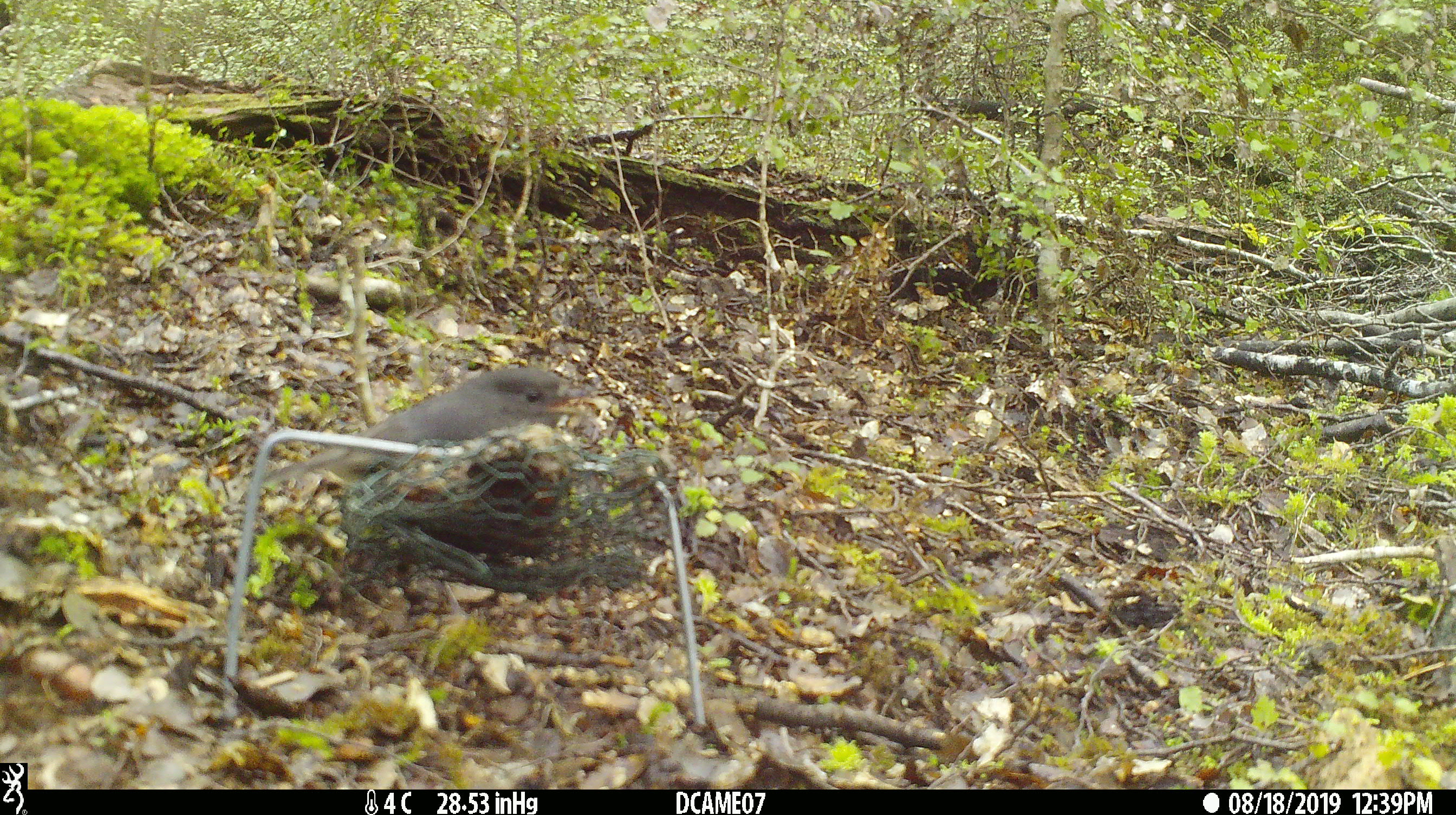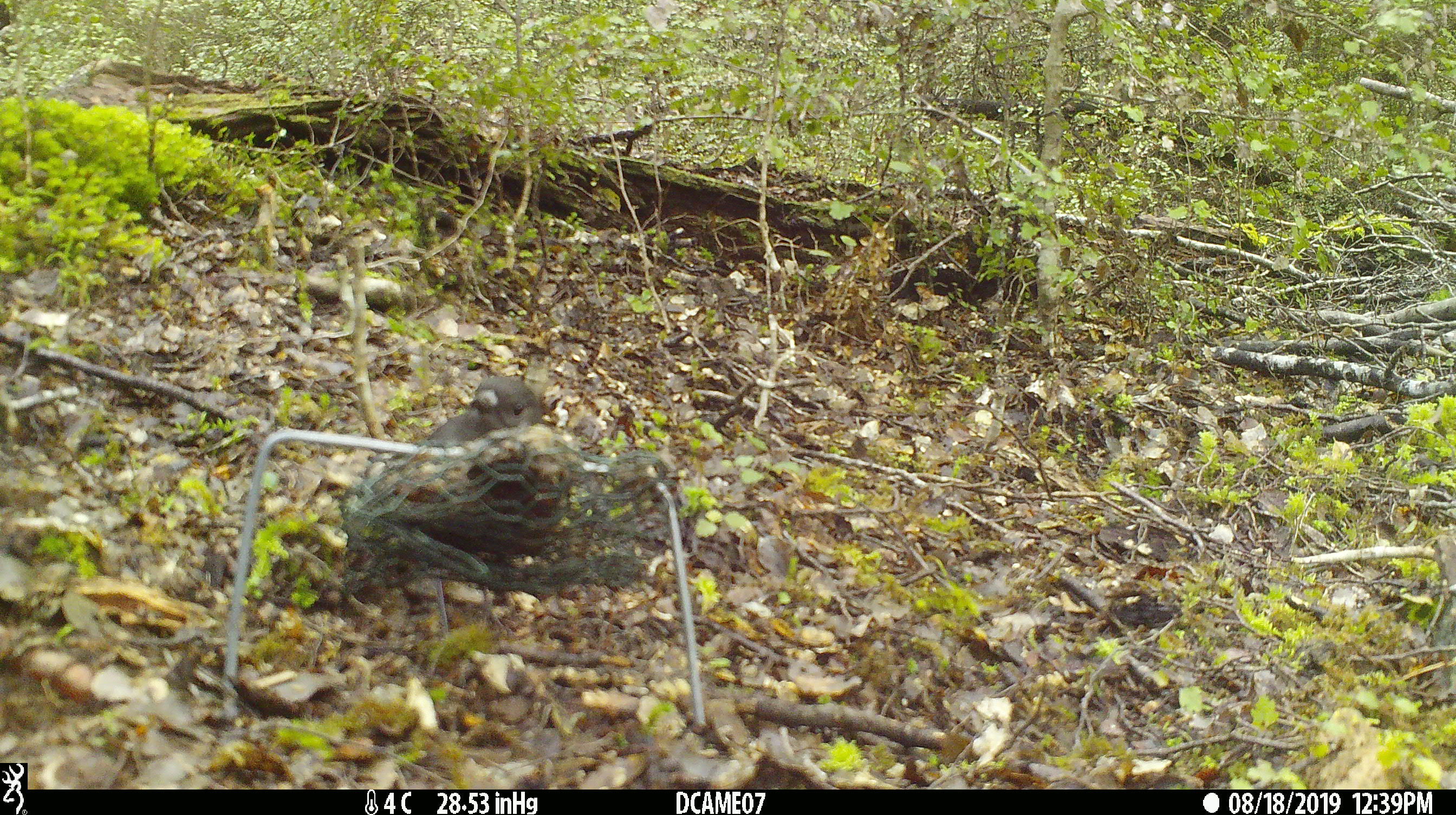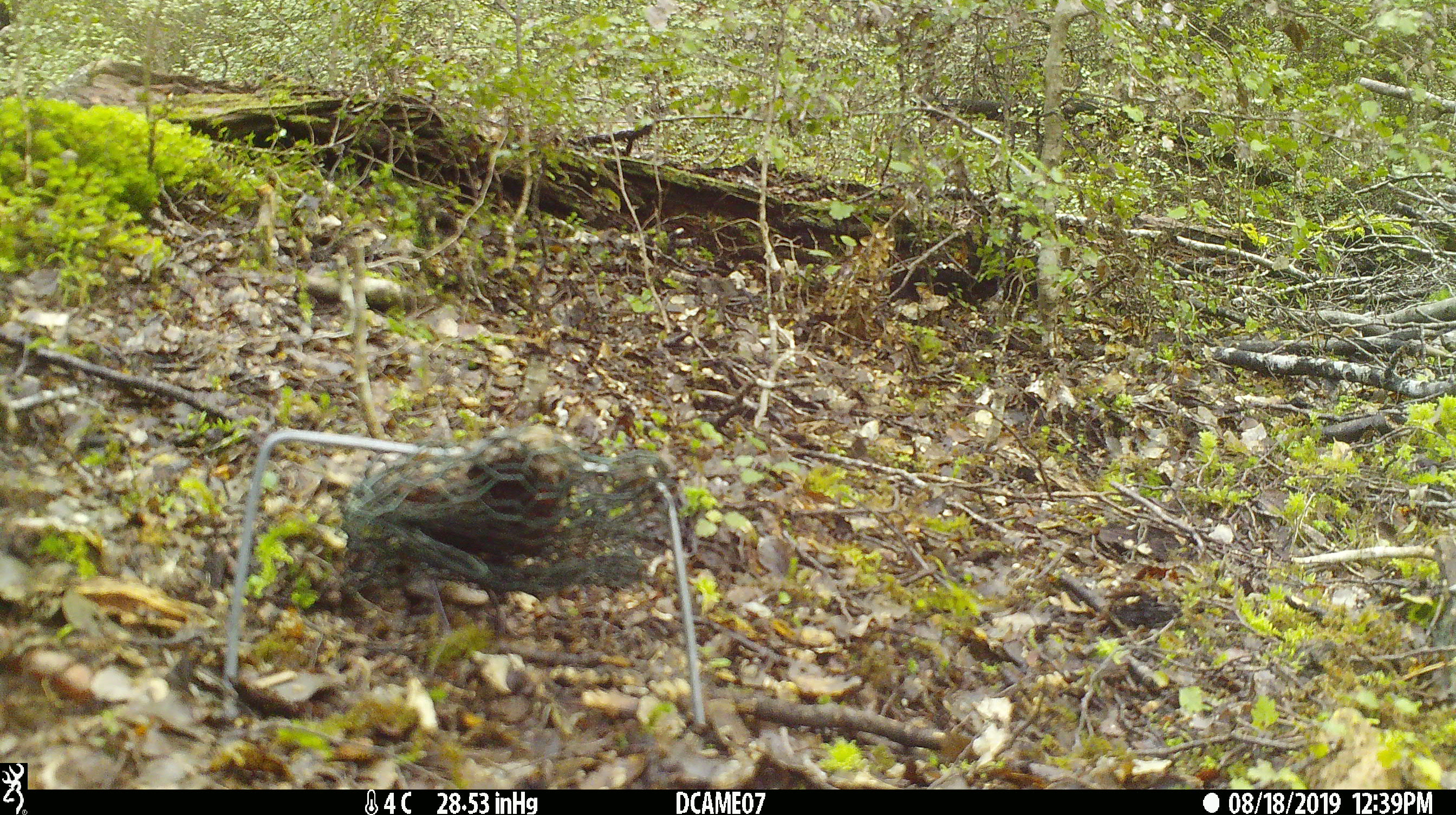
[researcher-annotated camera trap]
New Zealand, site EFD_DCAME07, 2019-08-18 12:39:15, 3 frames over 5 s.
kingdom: Animalia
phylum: Chordata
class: Aves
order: Passeriformes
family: Petroicidae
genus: Petroica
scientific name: Petroica australis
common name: new zealand robin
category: robin